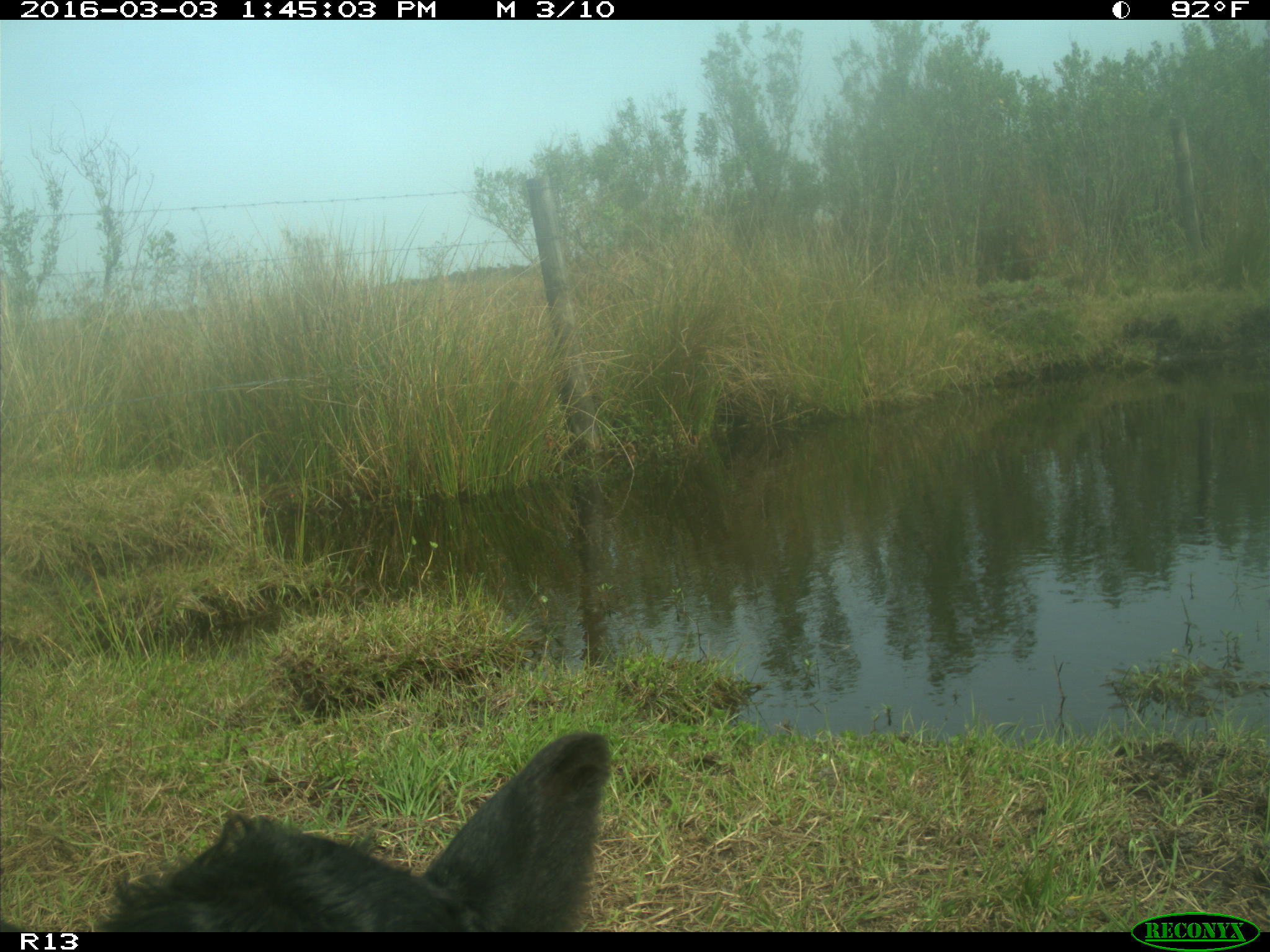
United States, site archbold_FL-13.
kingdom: Animalia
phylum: Chordata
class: Mammalia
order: Artiodactyla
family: Bovidae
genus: Bos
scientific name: Bos taurus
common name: domestic cow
Bos taurus (domestic cow).